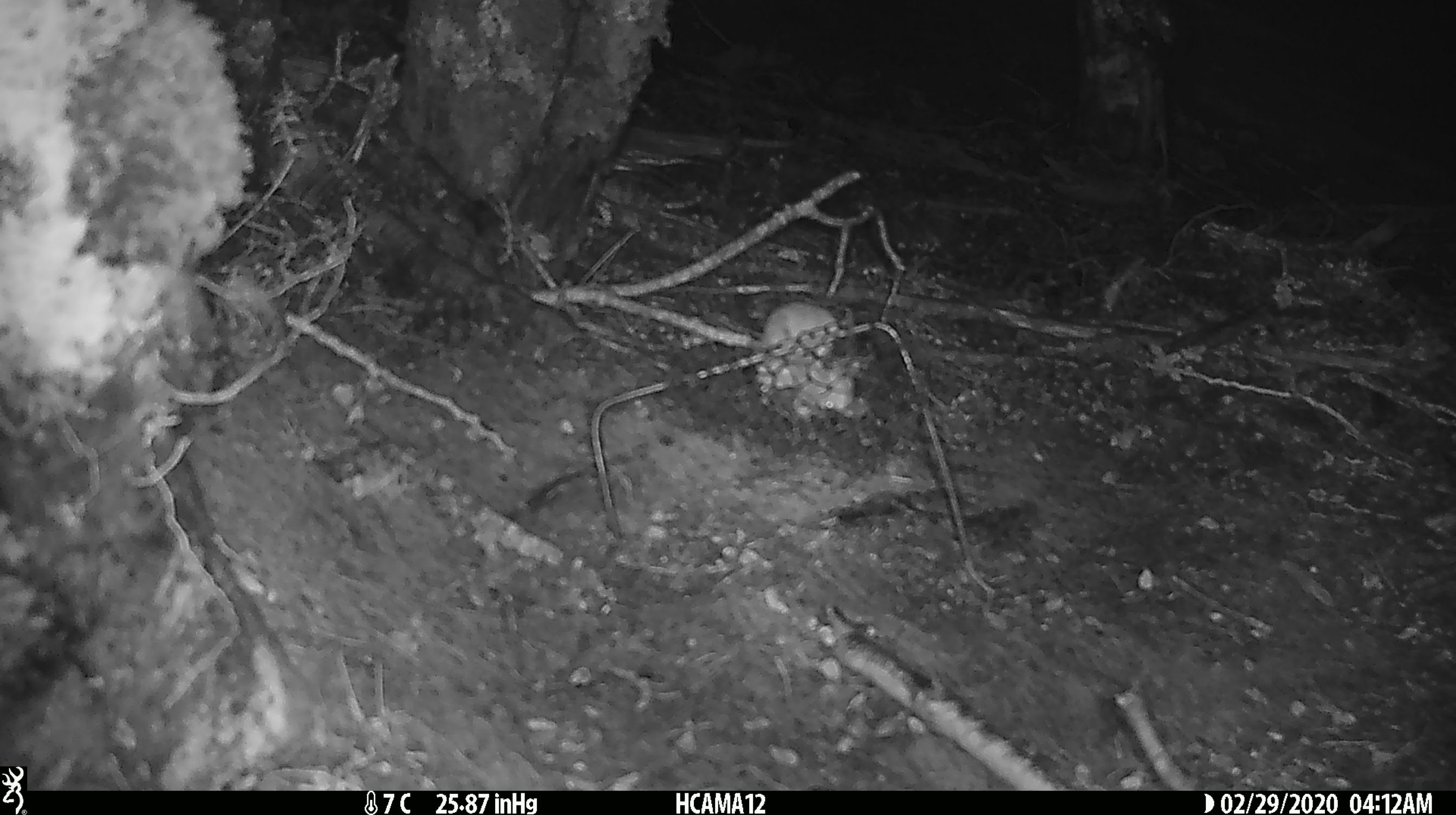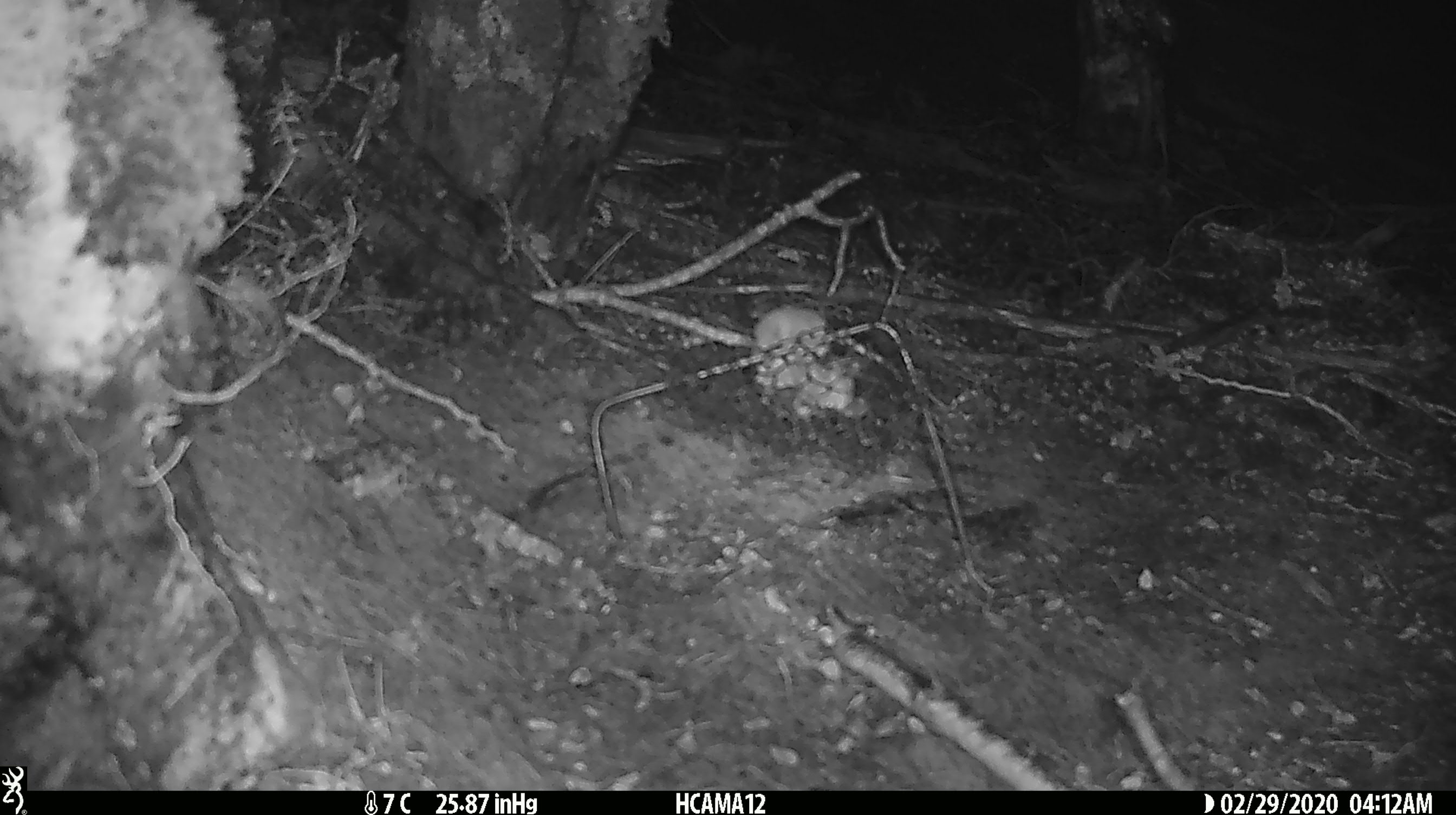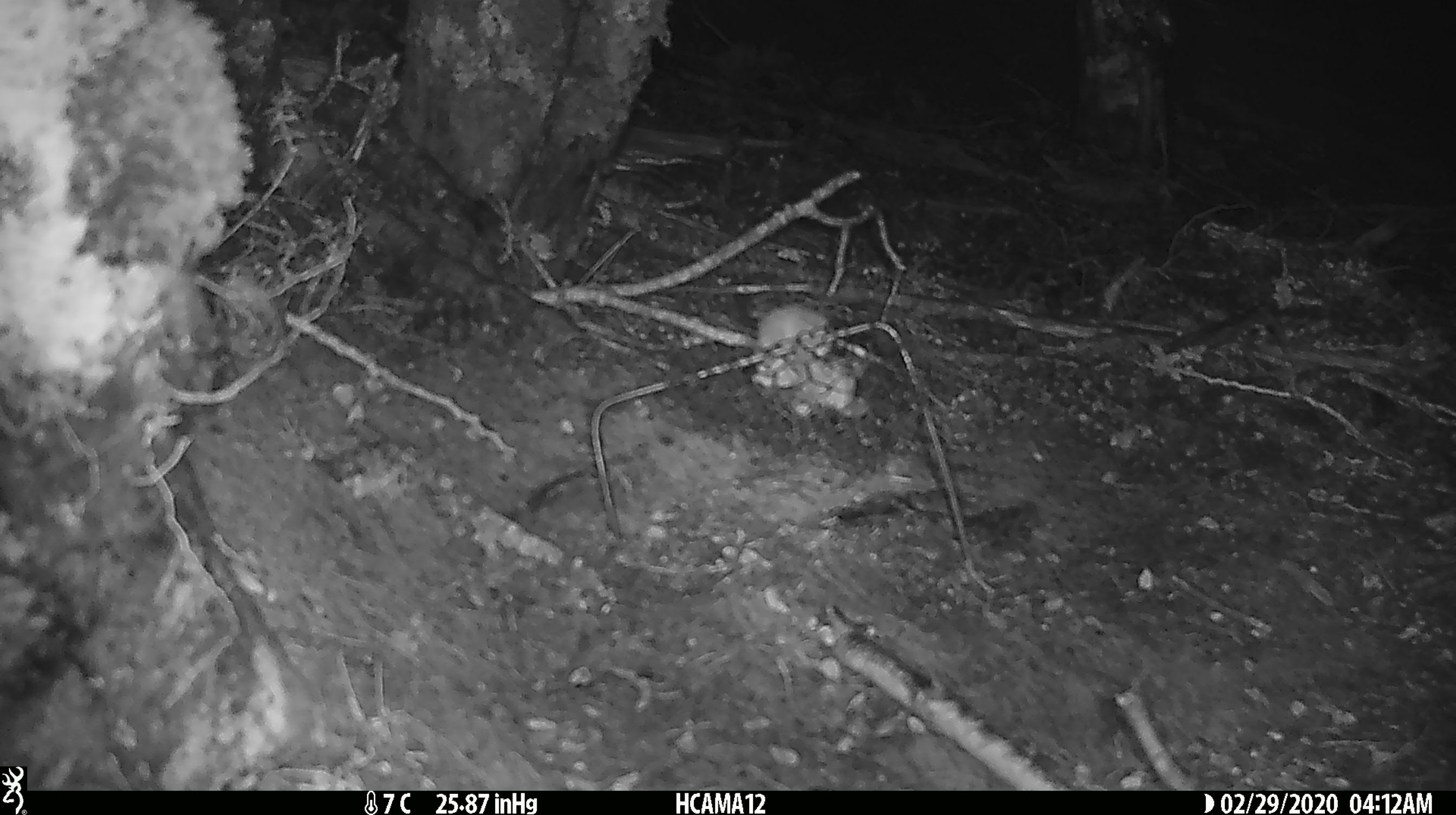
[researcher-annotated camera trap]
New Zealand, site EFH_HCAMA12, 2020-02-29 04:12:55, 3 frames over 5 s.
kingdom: Animalia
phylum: Chordata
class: Mammalia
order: Rodentia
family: Muridae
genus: Mus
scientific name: Mus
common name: mouse